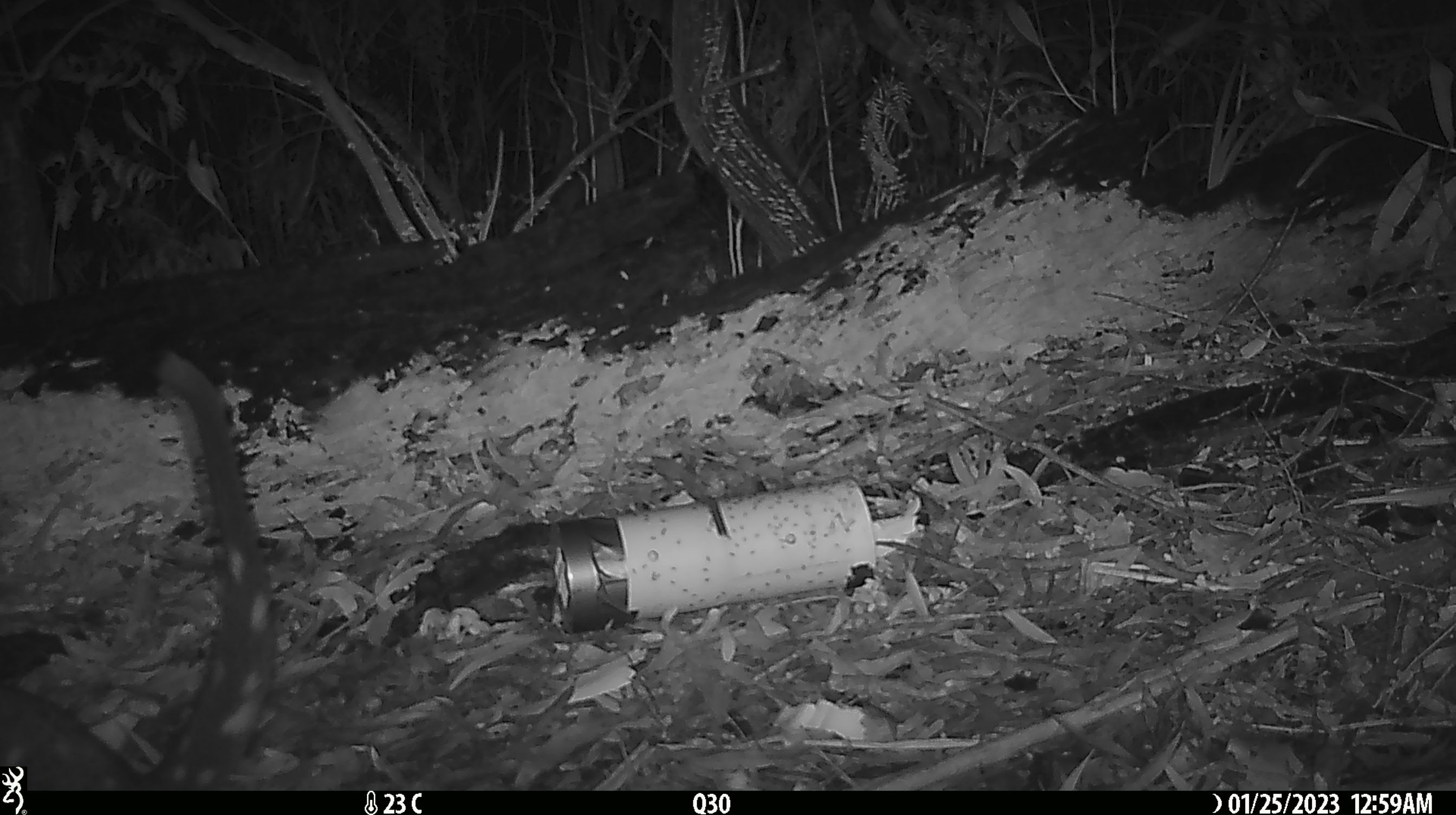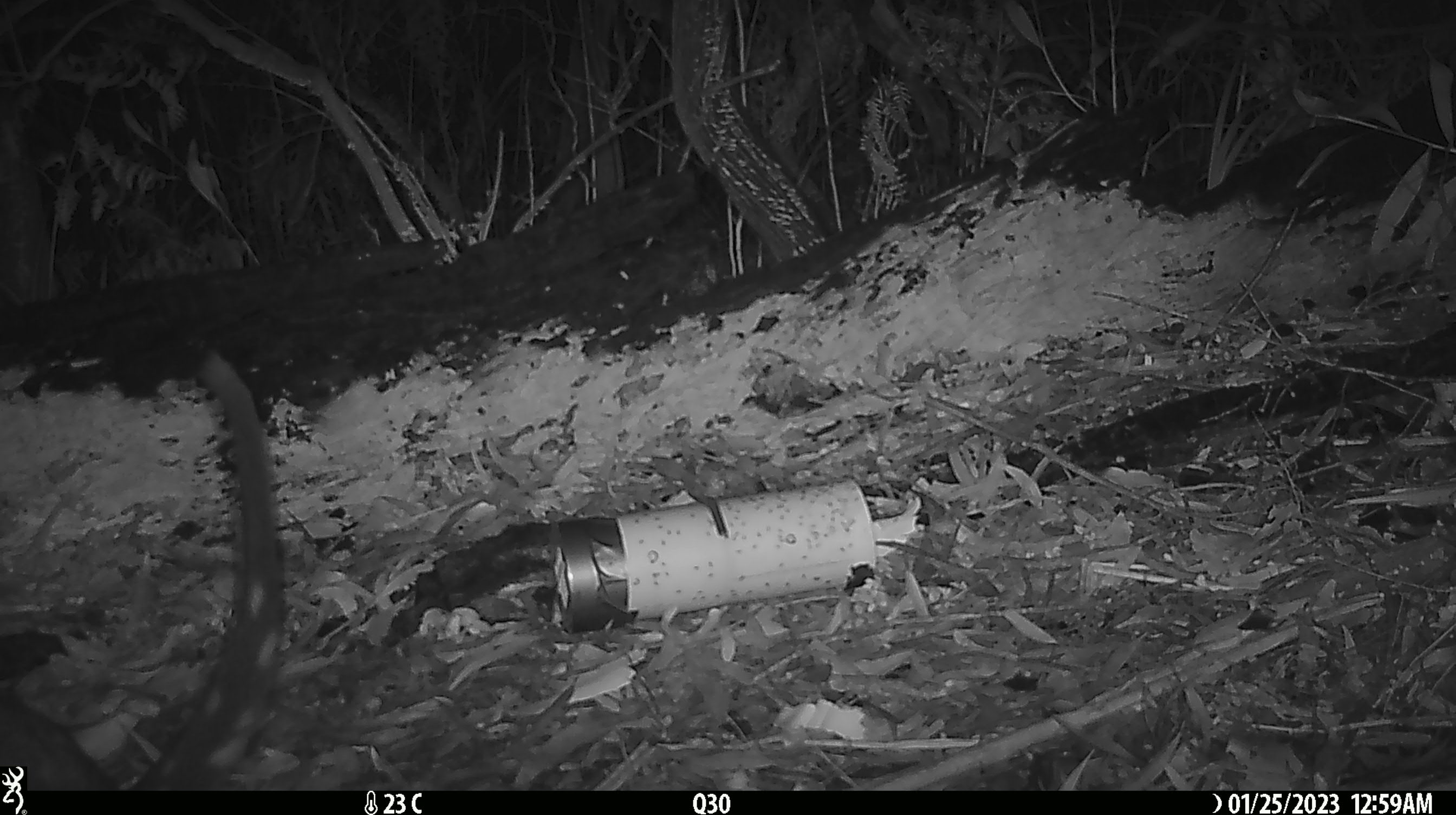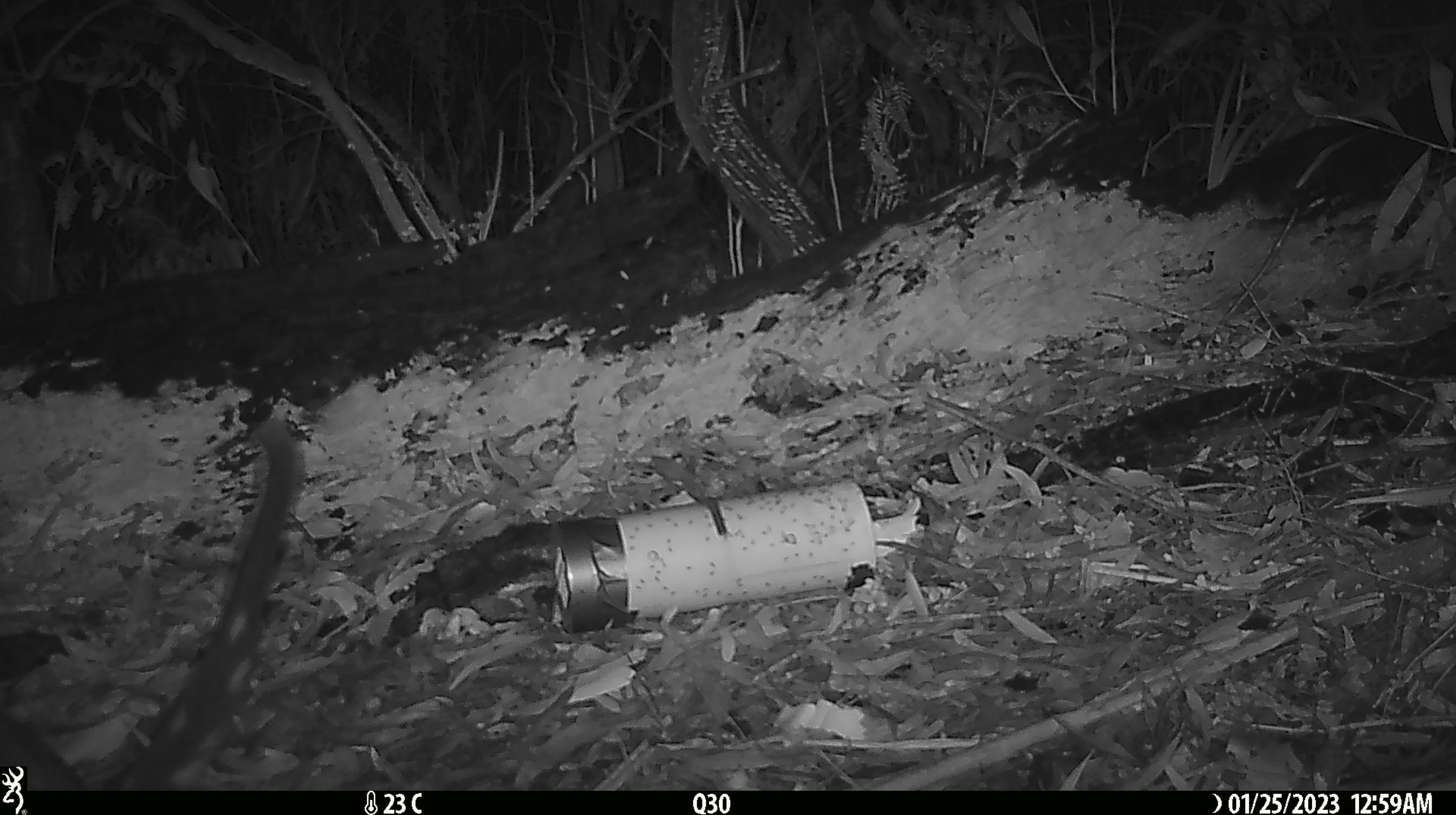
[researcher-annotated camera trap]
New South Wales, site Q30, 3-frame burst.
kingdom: Animalia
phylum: Chordata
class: Mammalia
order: Dasyuromorphia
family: Dasyuridae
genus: Dasyurus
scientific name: Dasyurus maculatus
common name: spotted-tailed quoll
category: quoll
Quoll (spotted-tailed quoll) (Dasyurus maculatus).